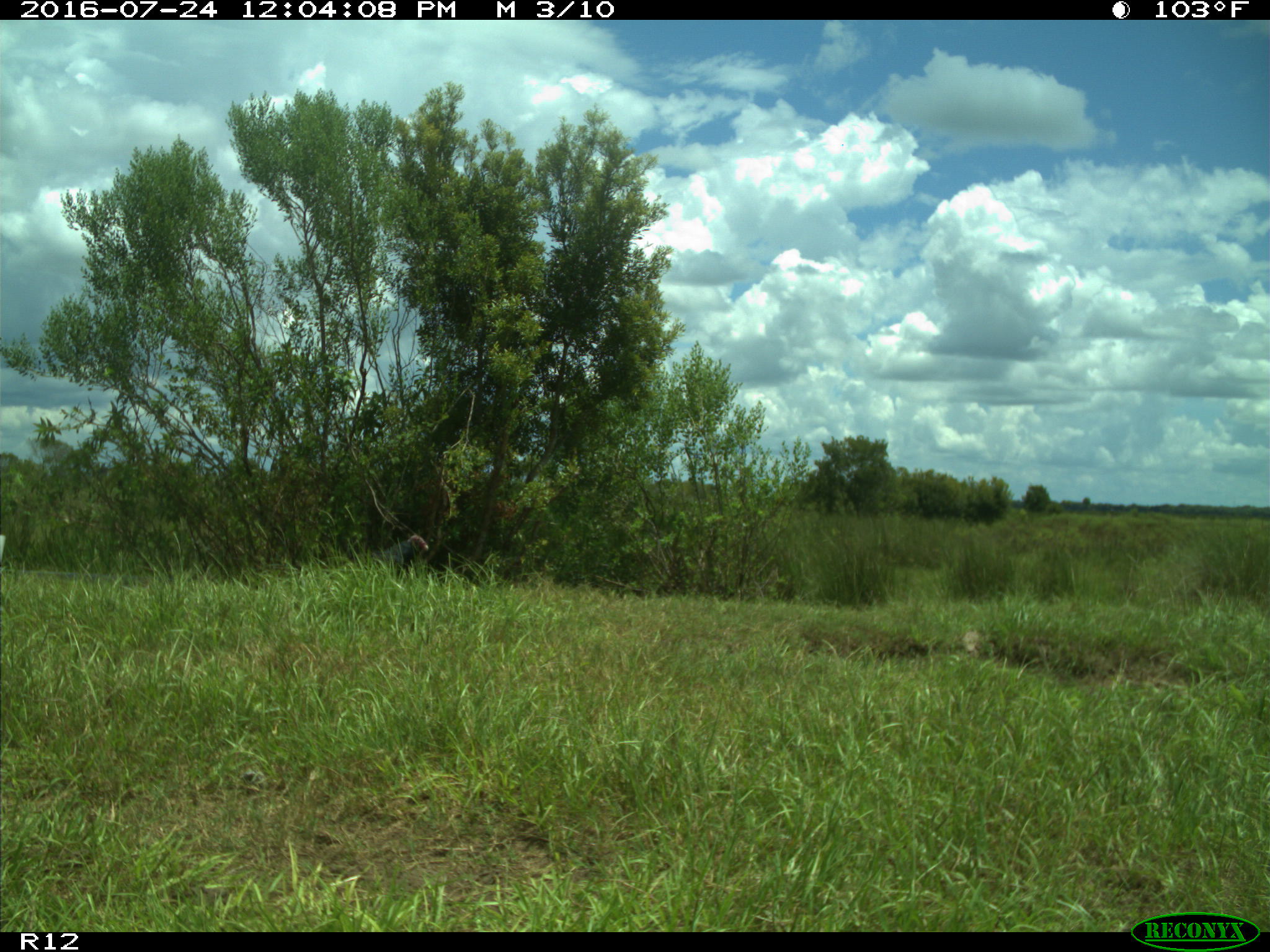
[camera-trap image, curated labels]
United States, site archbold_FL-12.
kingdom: Animalia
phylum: Chordata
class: Aves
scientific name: Aves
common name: birds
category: unidentified bird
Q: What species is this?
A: Unidentified bird (birds) (Aves).